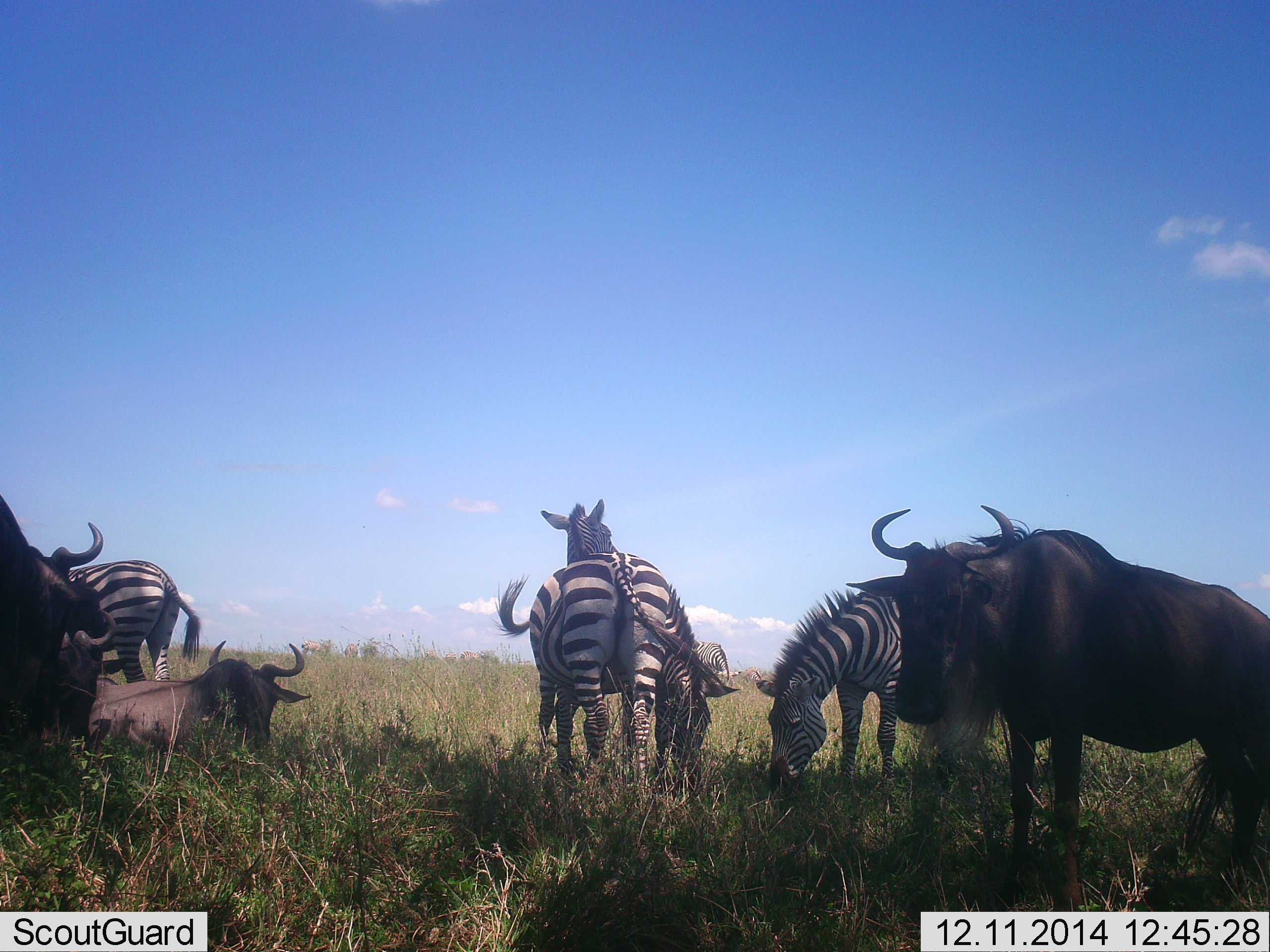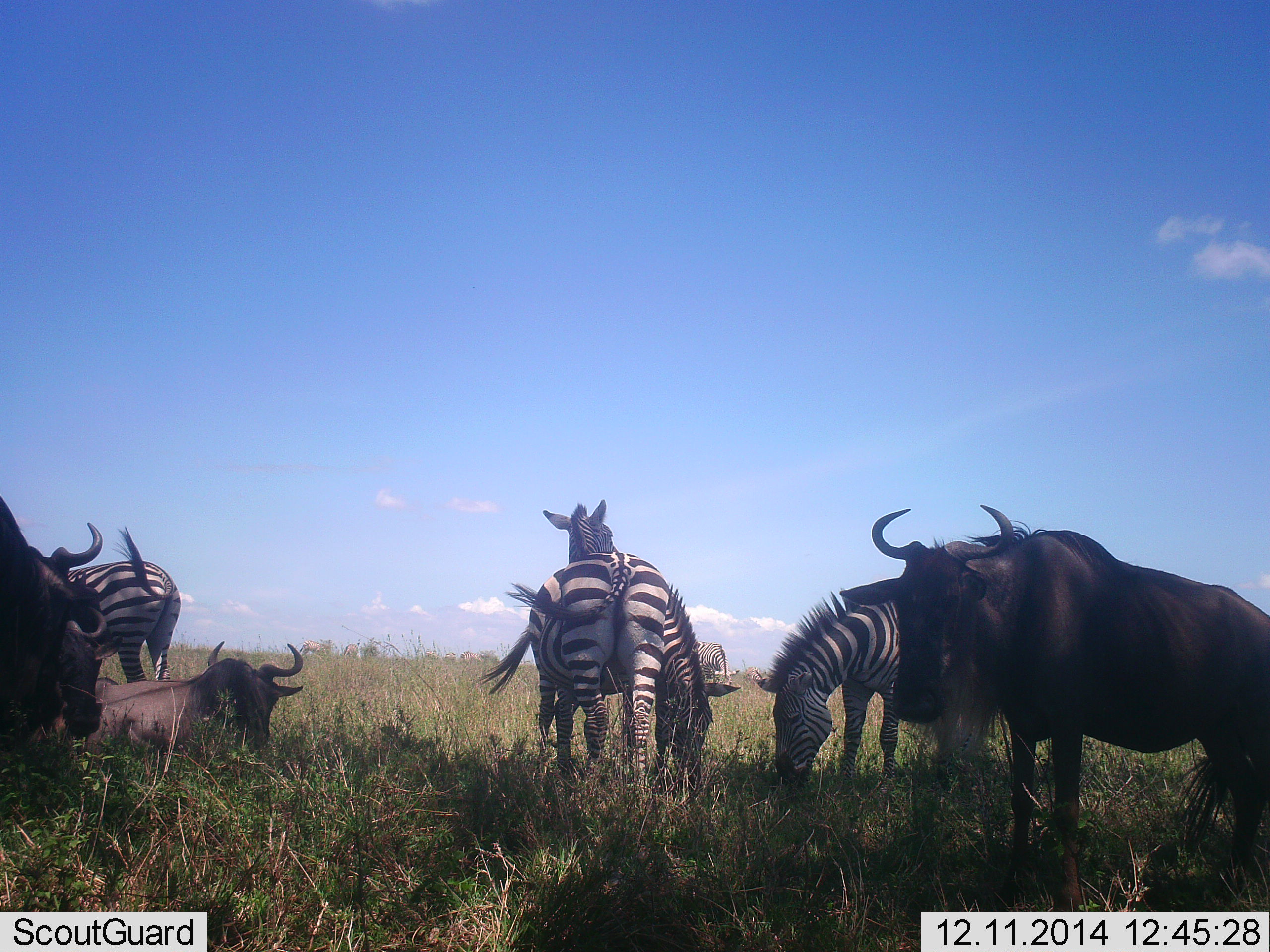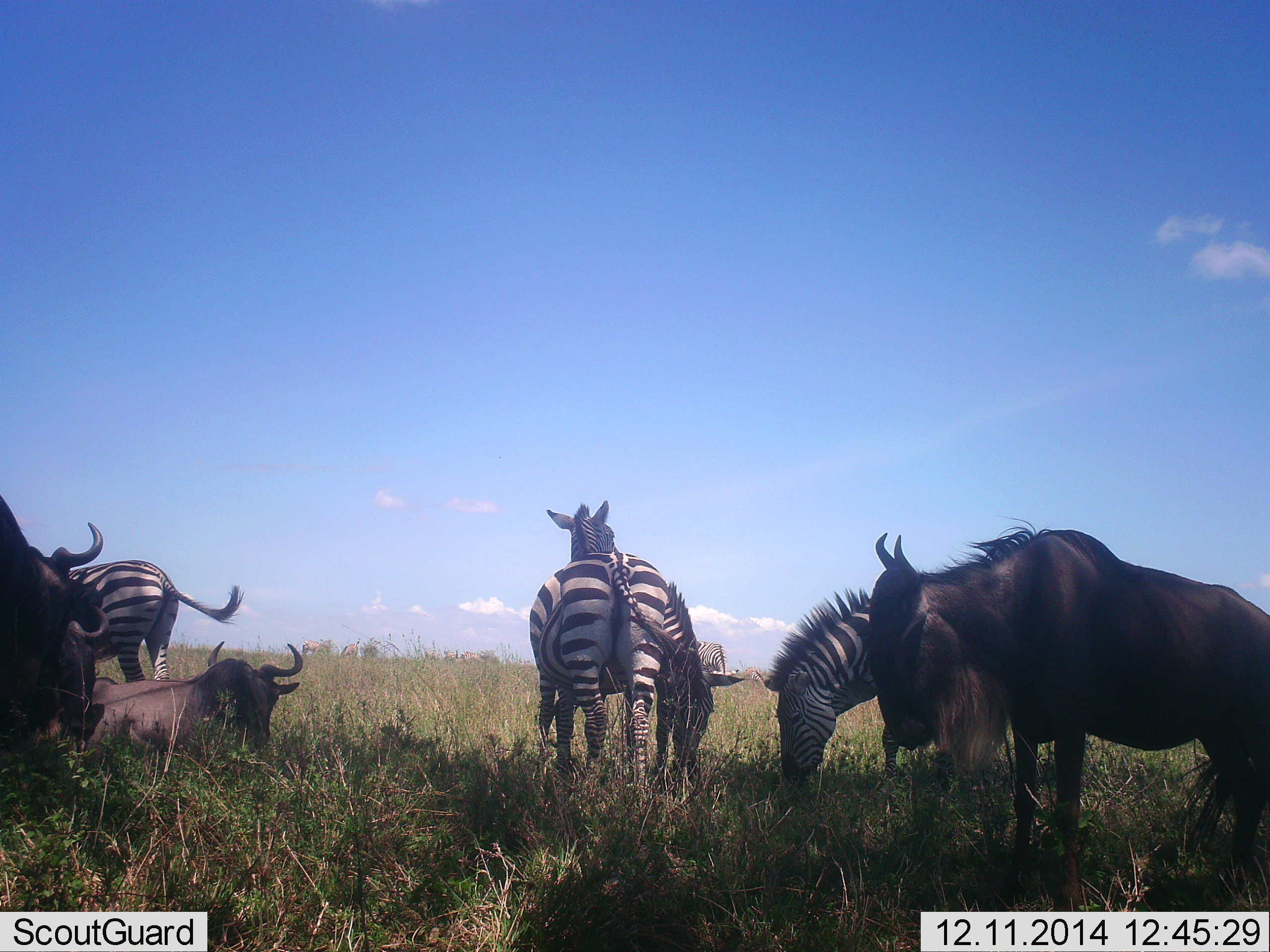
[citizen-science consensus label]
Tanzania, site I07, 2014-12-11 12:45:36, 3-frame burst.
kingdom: Animalia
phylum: Chordata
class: Mammalia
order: Artiodactyla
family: Bovidae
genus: Connochaetes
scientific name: Connochaetes taurinus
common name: blue wildebeest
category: wildebeest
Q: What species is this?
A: Wildebeest (blue wildebeest) (Connochaetes taurinus).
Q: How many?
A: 4.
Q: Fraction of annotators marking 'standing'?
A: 50%.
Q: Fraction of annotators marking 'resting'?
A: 100%.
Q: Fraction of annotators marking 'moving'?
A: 0%.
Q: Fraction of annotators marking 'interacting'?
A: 10%.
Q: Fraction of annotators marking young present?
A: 0%.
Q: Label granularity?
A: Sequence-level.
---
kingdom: Animalia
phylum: Chordata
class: Mammalia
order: Perissodactyla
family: Equidae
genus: Equus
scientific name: Equus quagga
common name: plains zebra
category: zebra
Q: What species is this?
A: Zebra (plains zebra) (Equus quagga).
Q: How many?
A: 4.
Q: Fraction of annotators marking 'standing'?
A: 50%.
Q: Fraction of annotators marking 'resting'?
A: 20%.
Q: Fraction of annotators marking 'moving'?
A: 10%.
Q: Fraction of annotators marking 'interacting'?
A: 10%.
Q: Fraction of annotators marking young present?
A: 0%.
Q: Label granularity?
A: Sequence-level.